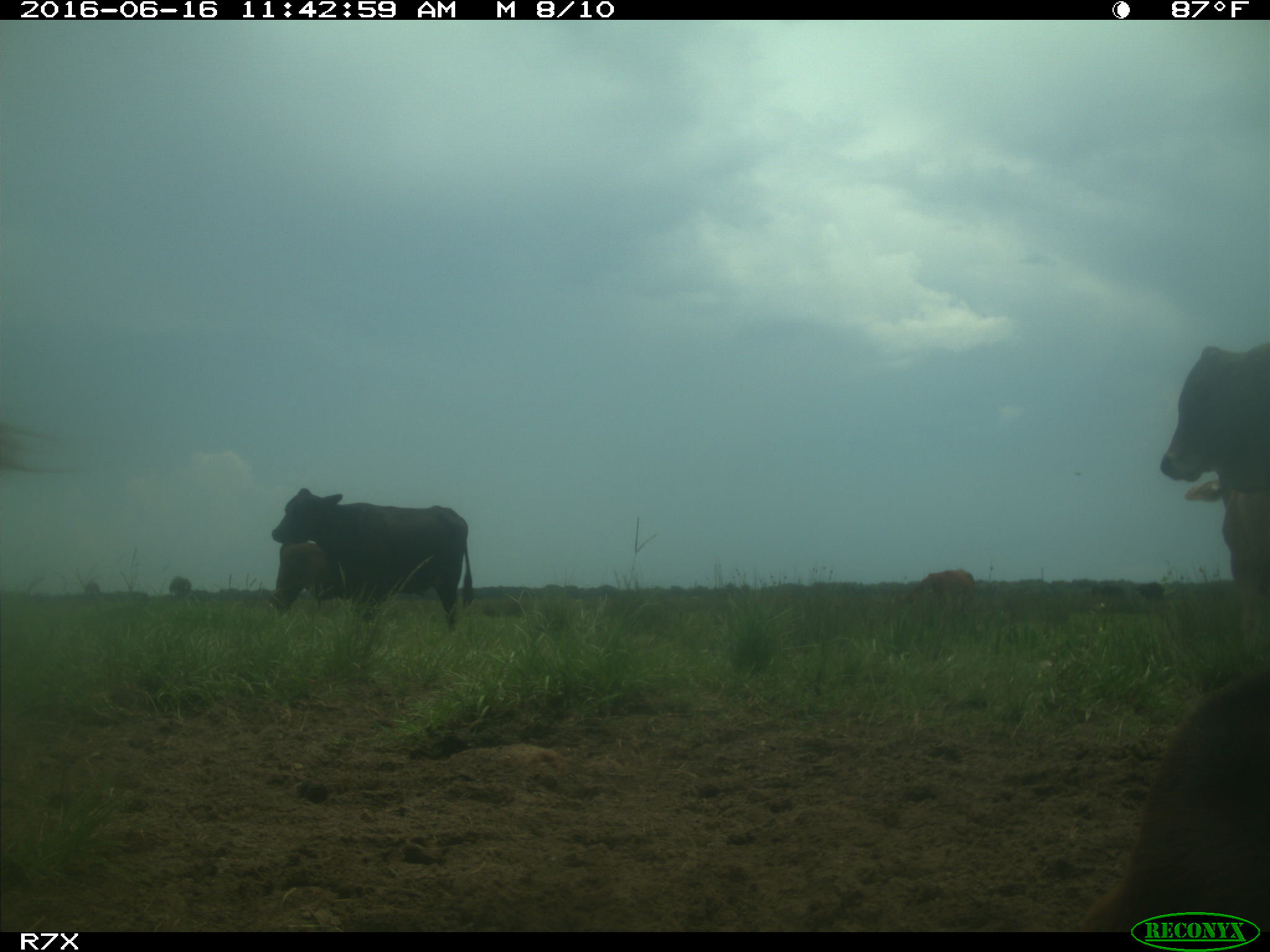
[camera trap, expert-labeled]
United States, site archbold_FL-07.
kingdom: Animalia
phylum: Chordata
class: Mammalia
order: Artiodactyla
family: Bovidae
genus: Bos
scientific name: Bos taurus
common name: domestic cow